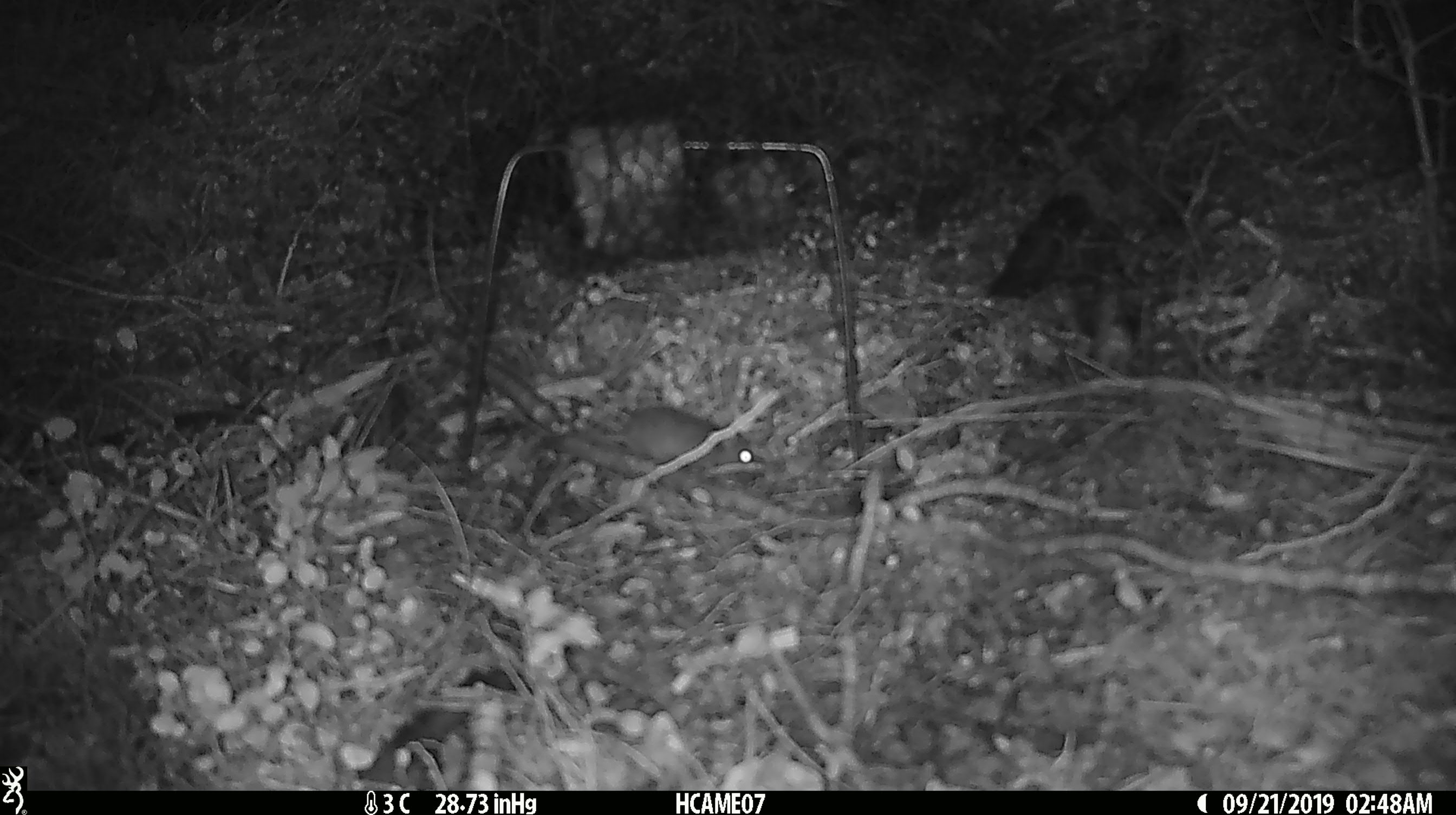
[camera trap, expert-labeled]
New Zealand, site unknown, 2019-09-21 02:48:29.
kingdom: Animalia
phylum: Chordata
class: Mammalia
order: Rodentia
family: Muridae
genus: Mus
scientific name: Mus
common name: mouse